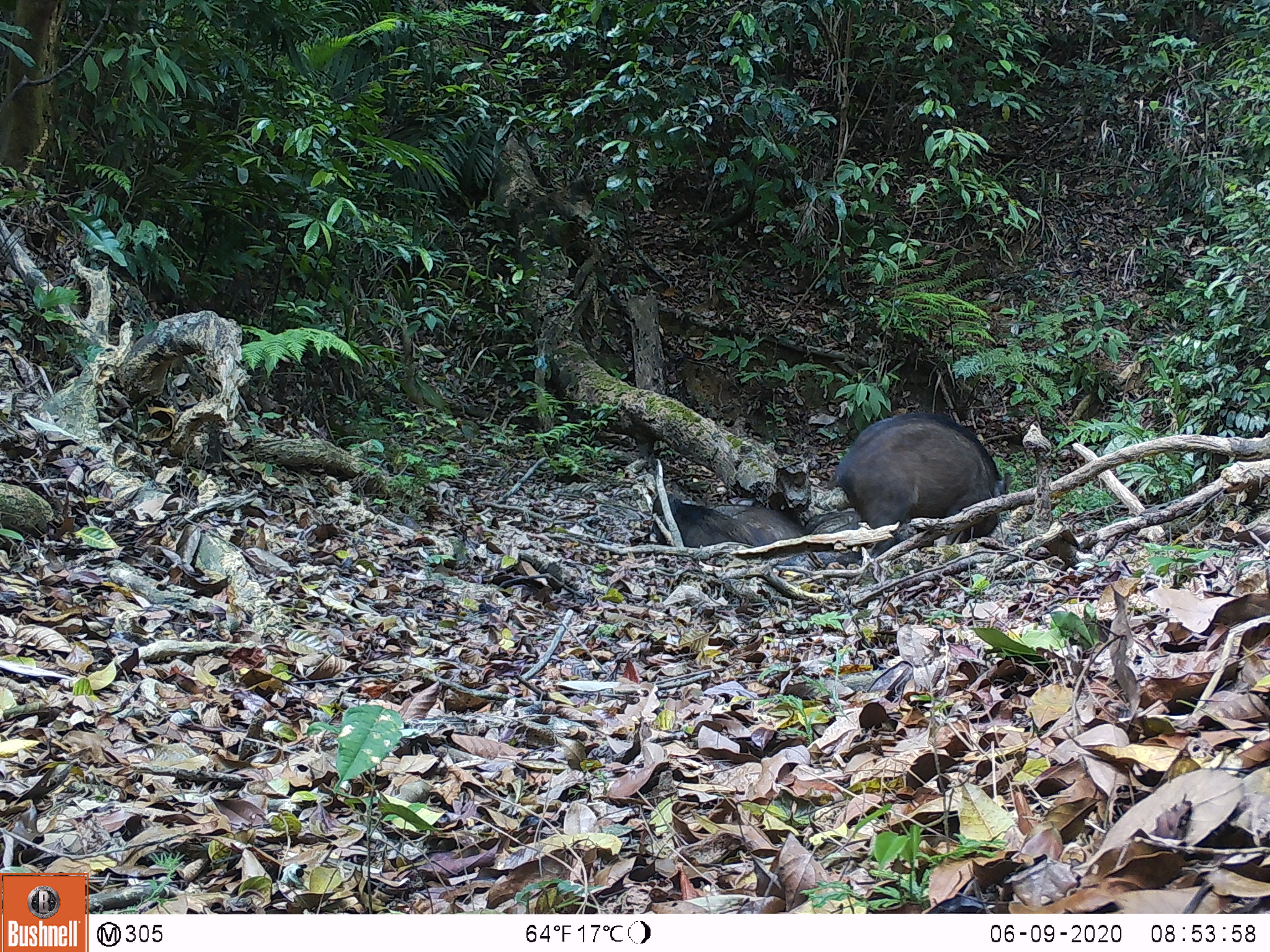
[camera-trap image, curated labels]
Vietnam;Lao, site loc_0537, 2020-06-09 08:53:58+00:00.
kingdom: Animalia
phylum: Chordata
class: Mammalia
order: Artiodactyla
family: Suidae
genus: Sus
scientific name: Sus scrofa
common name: eurasian wild pig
Eurasian wild pig (Sus scrofa). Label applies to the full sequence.